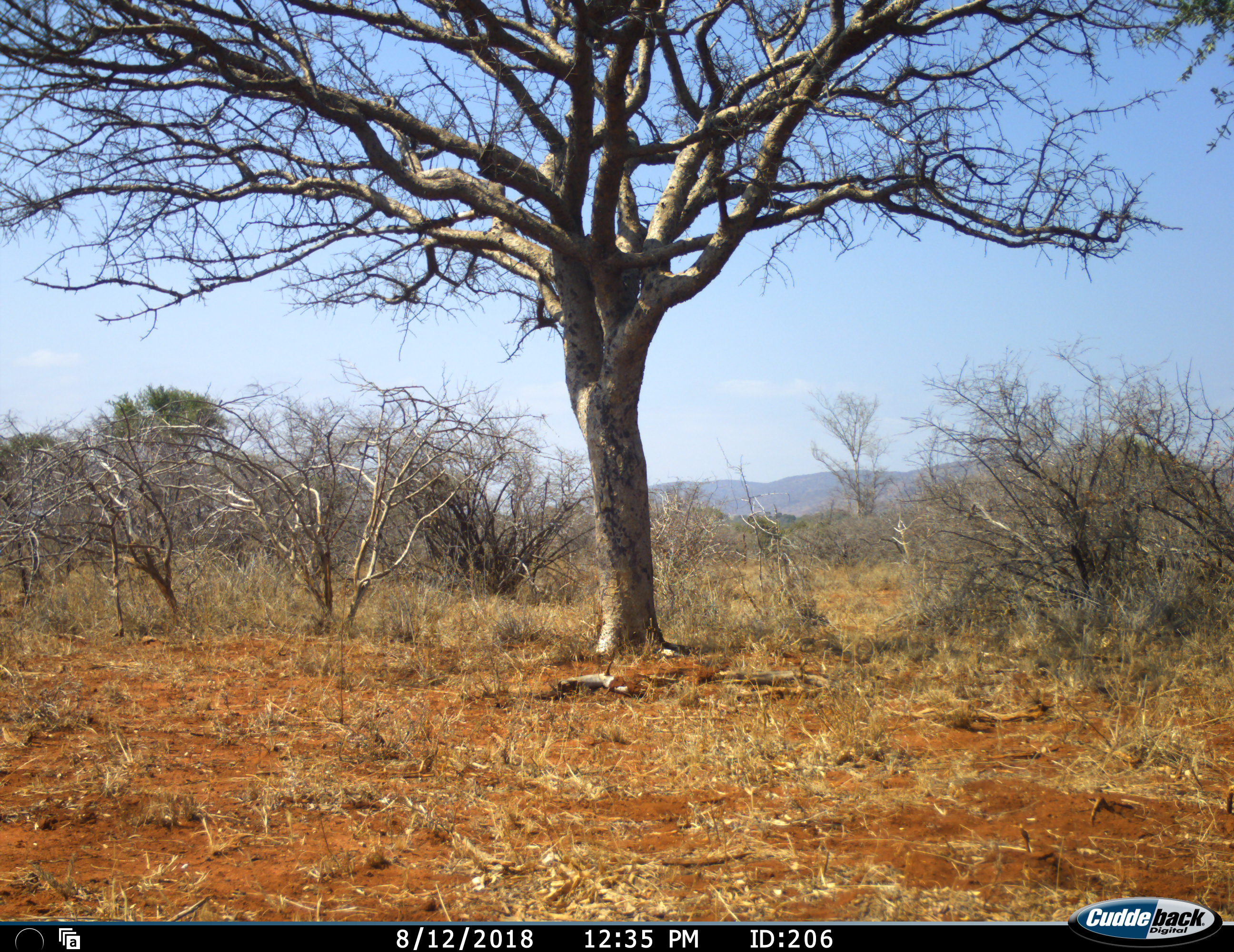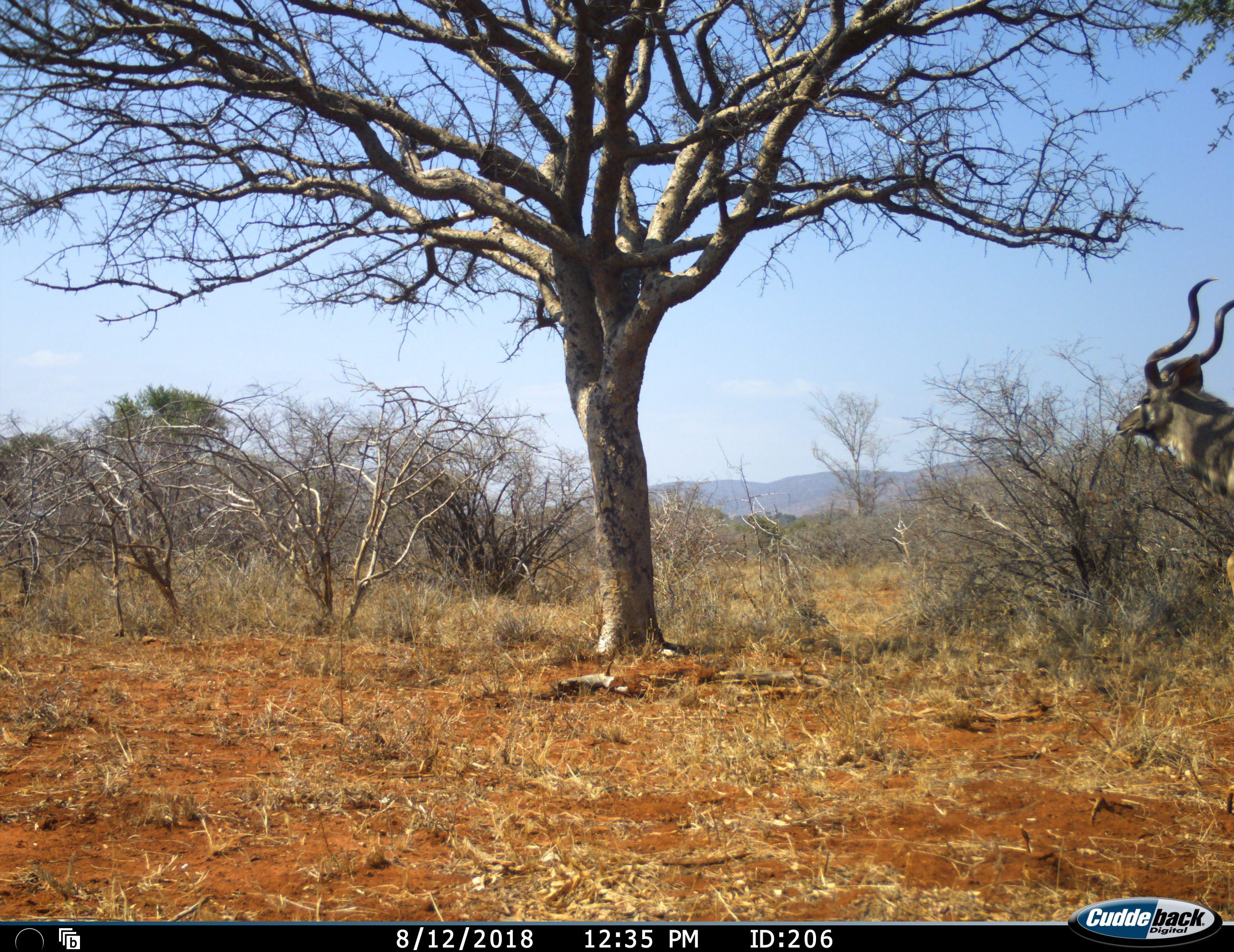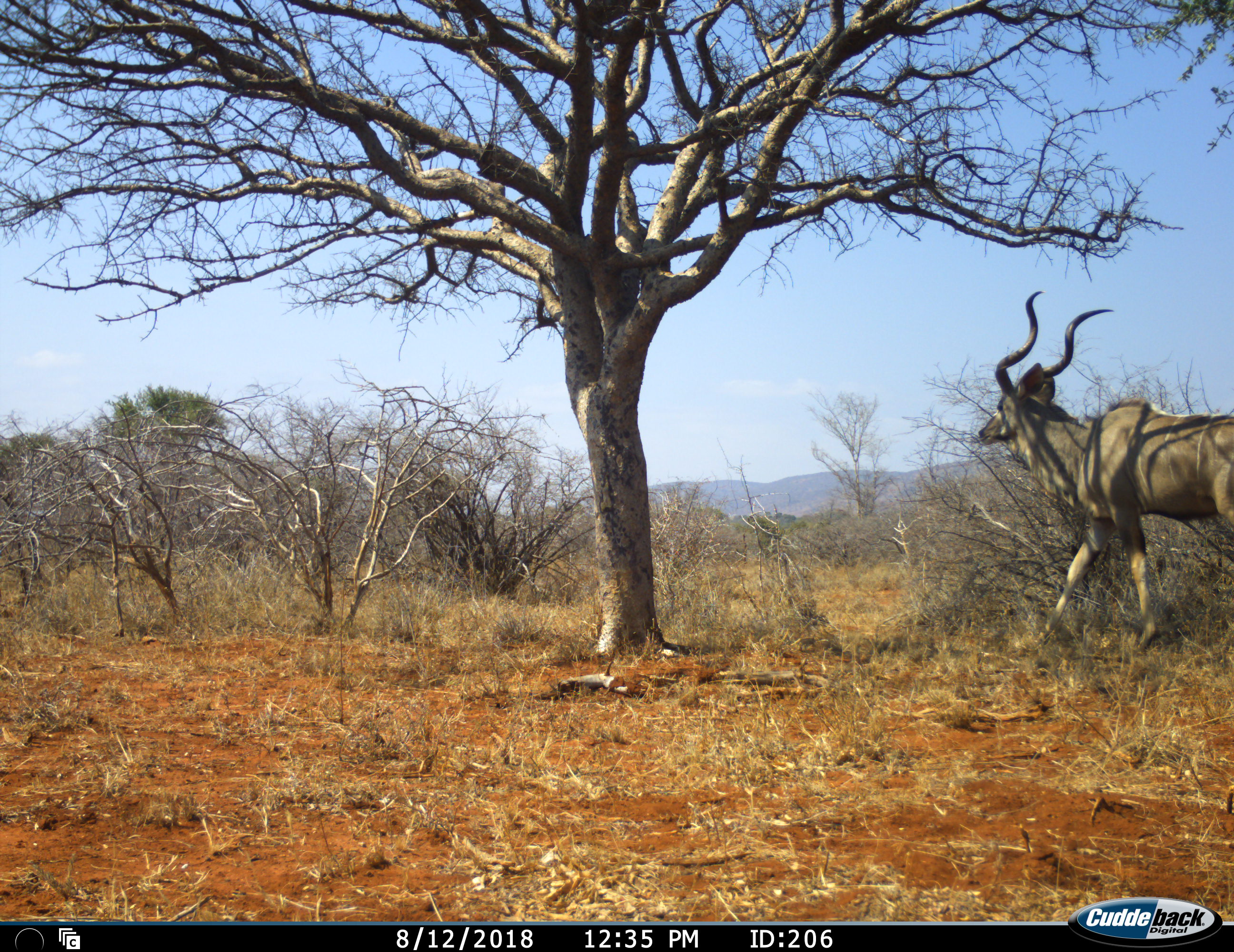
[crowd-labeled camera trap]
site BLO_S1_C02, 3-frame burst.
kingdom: Animalia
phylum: Chordata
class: Mammalia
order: Artiodactyla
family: Bovidae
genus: Tragelaphus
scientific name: Tragelaphus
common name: kudu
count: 1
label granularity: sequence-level